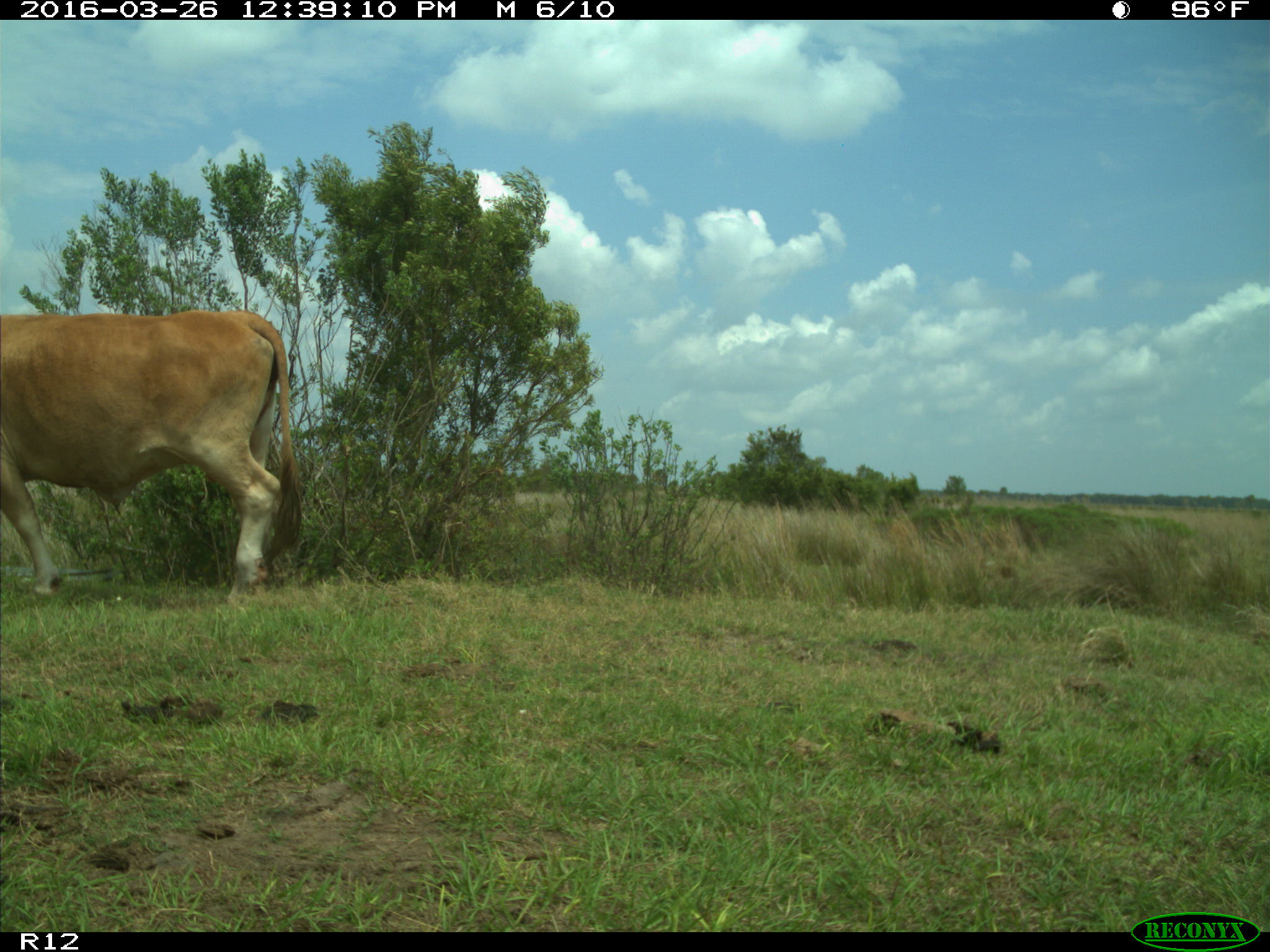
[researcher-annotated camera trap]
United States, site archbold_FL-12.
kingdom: Animalia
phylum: Chordata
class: Mammalia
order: Artiodactyla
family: Bovidae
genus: Bos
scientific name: Bos taurus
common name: domestic cow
Bos taurus (domestic cow).